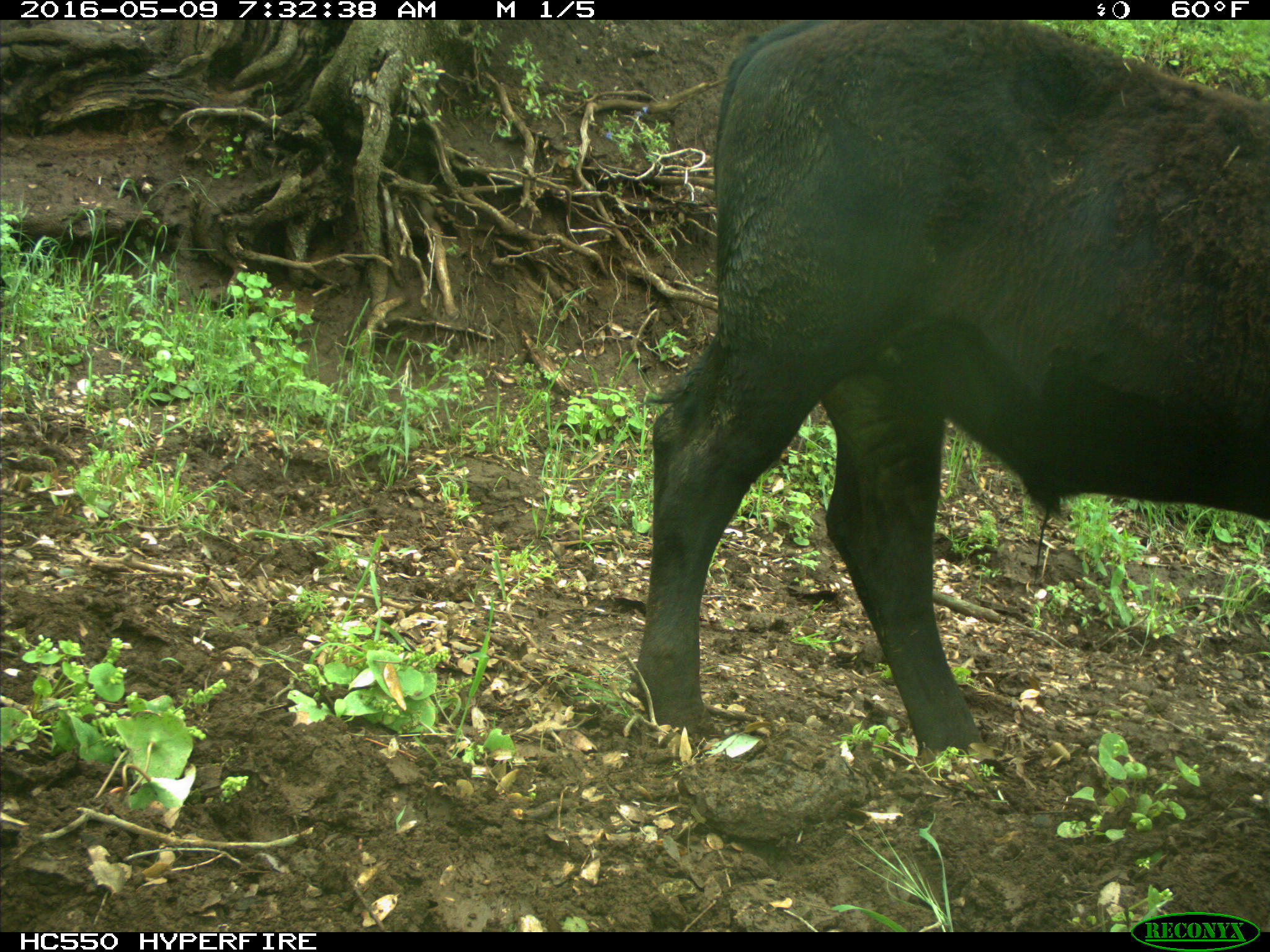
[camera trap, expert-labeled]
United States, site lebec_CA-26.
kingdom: Animalia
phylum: Chordata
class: Mammalia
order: Artiodactyla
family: Bovidae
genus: Bos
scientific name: Bos taurus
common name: domestic cow